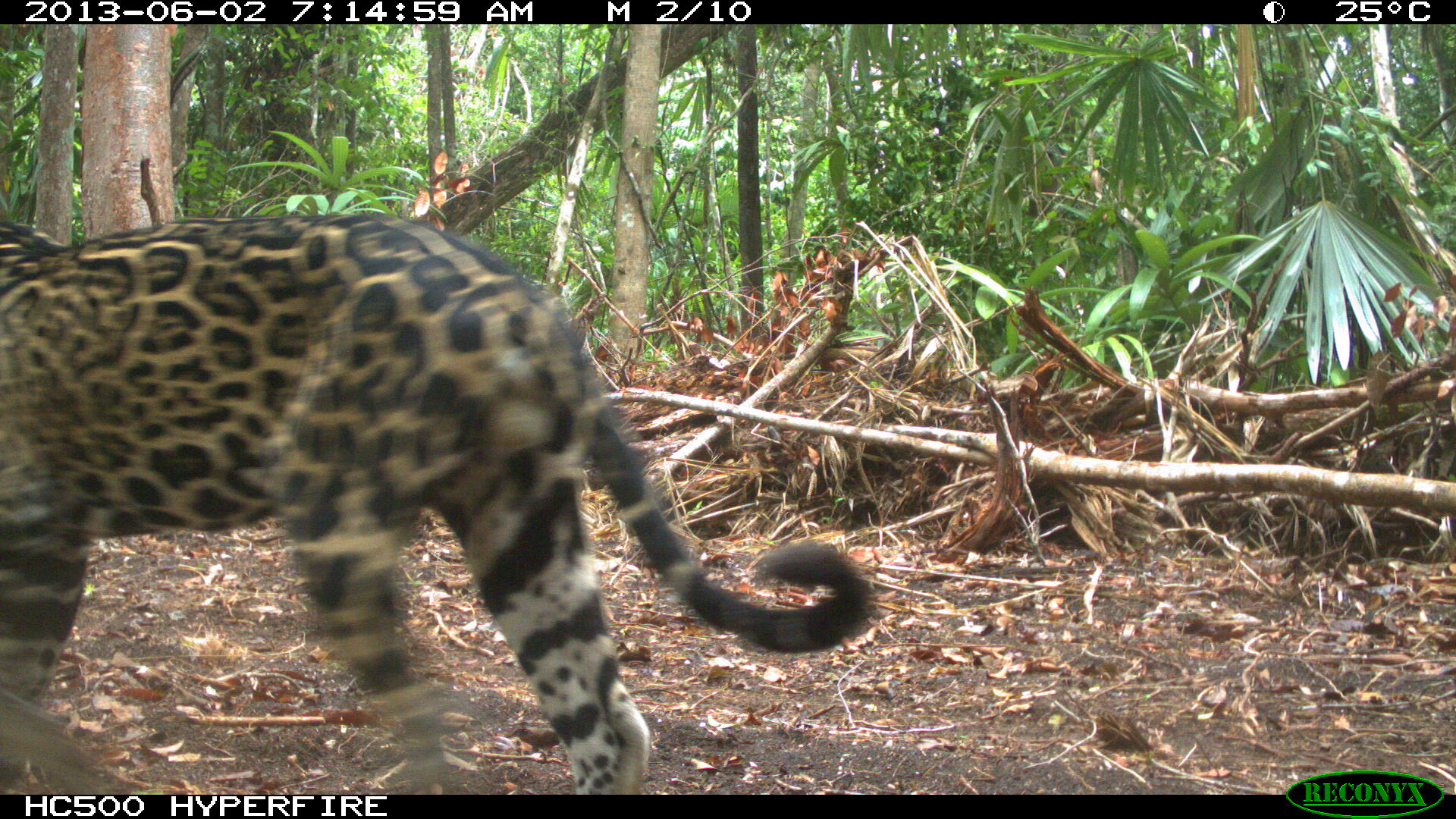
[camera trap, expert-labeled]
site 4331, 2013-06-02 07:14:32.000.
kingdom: Animalia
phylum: Chordata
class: Mammalia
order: Carnivora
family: Felidae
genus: Panthera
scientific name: Panthera onca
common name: jaguar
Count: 1.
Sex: male.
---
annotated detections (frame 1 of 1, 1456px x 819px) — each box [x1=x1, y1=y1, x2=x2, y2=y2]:
panthera onca: [x1=0, y1=208, x2=874, y2=793]